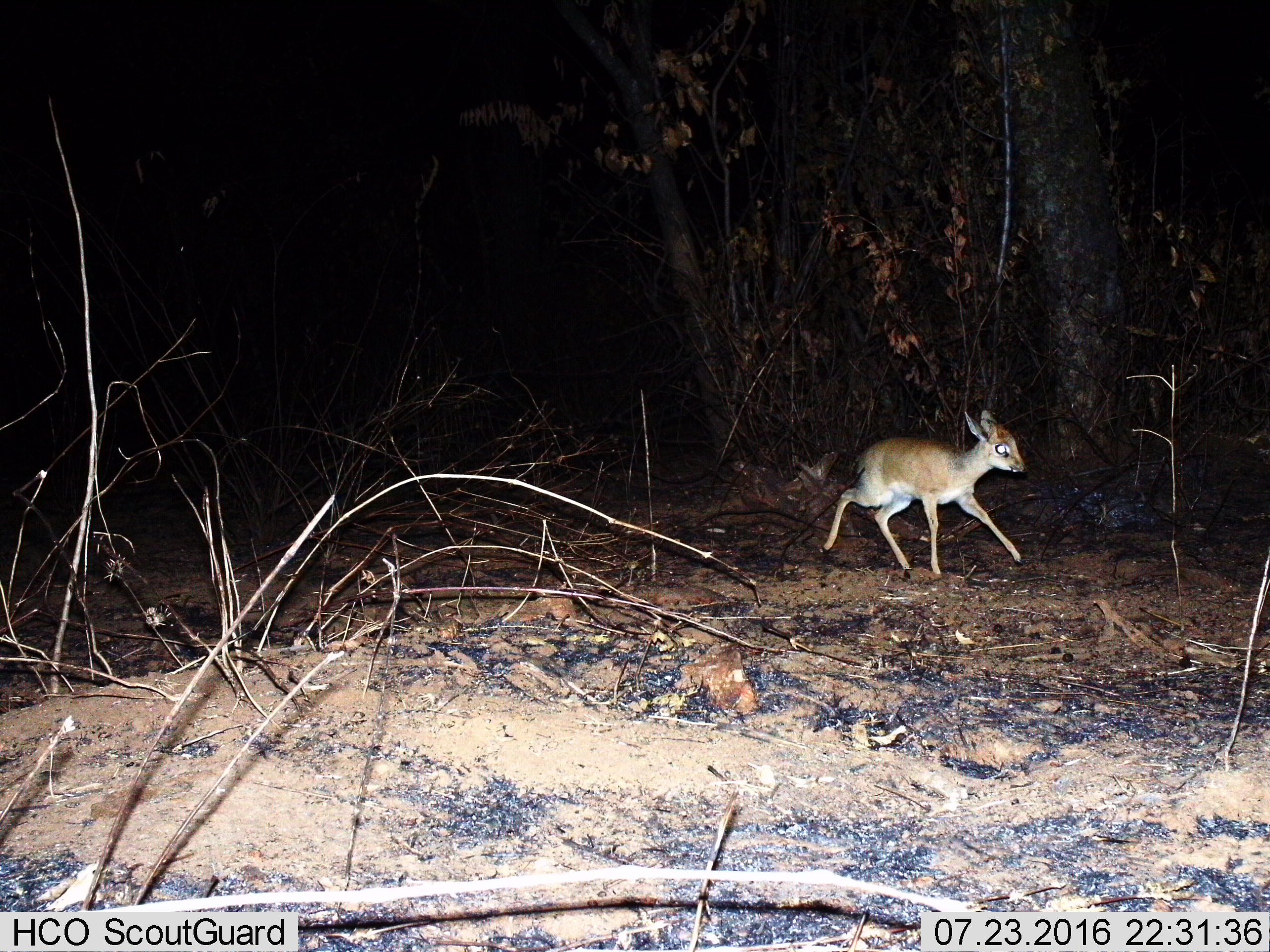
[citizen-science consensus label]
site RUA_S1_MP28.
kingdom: Animalia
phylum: Chordata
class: Mammalia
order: Artiodactyla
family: Bovidae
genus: Madoqua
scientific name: Madoqua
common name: dik-dik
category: dikdik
Dikdik (dik-dik) (Madoqua), count 1. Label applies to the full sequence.